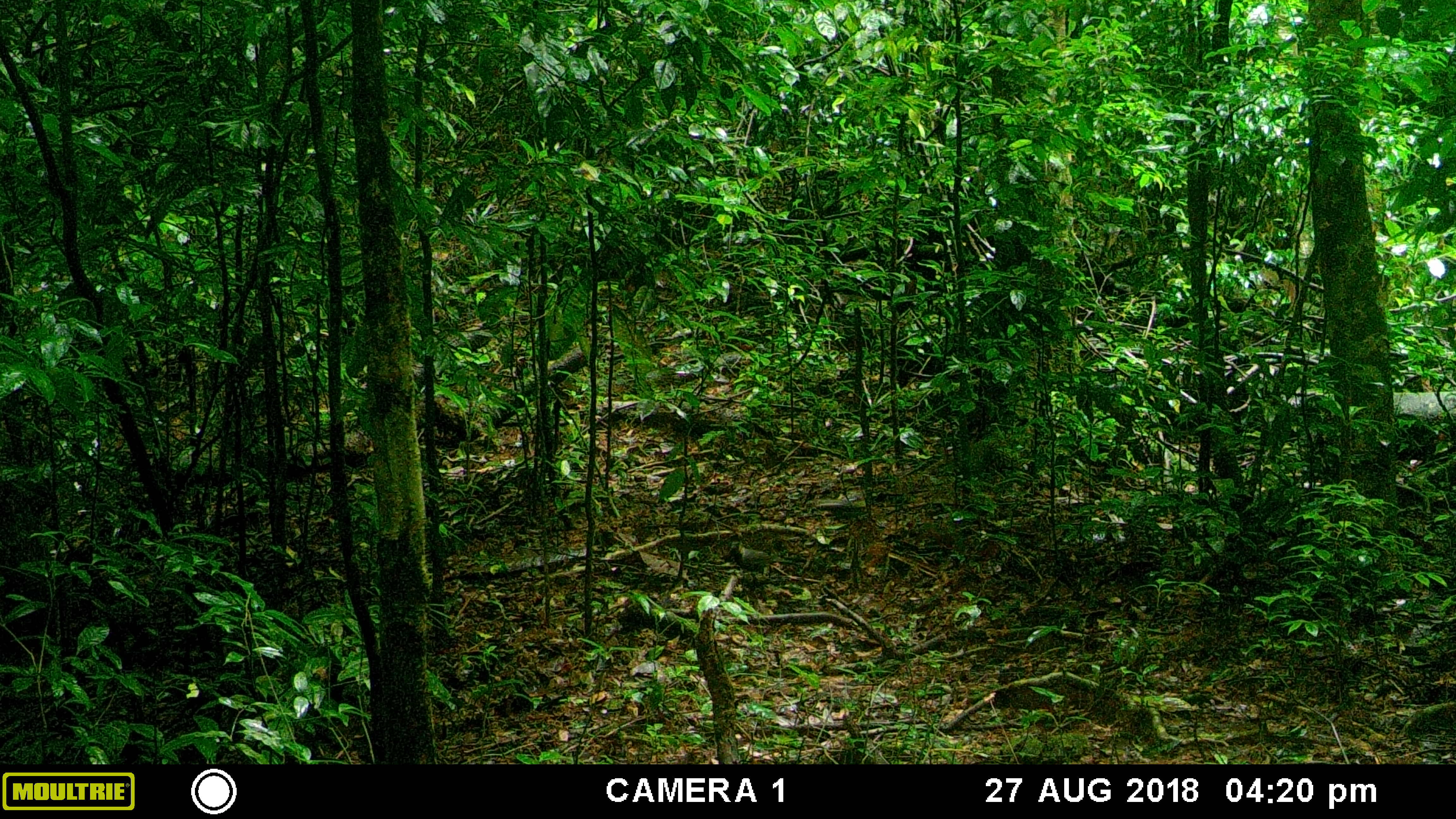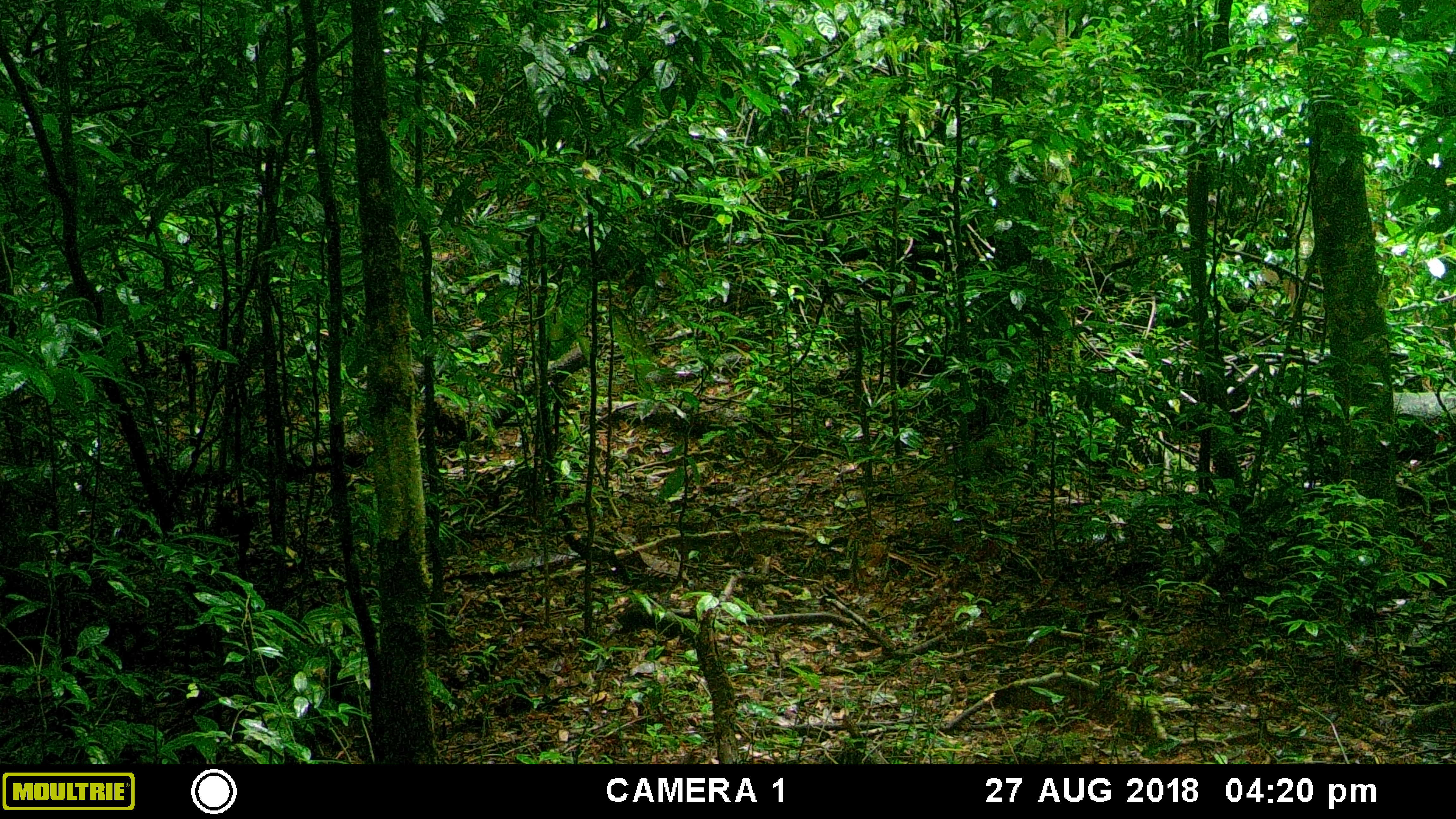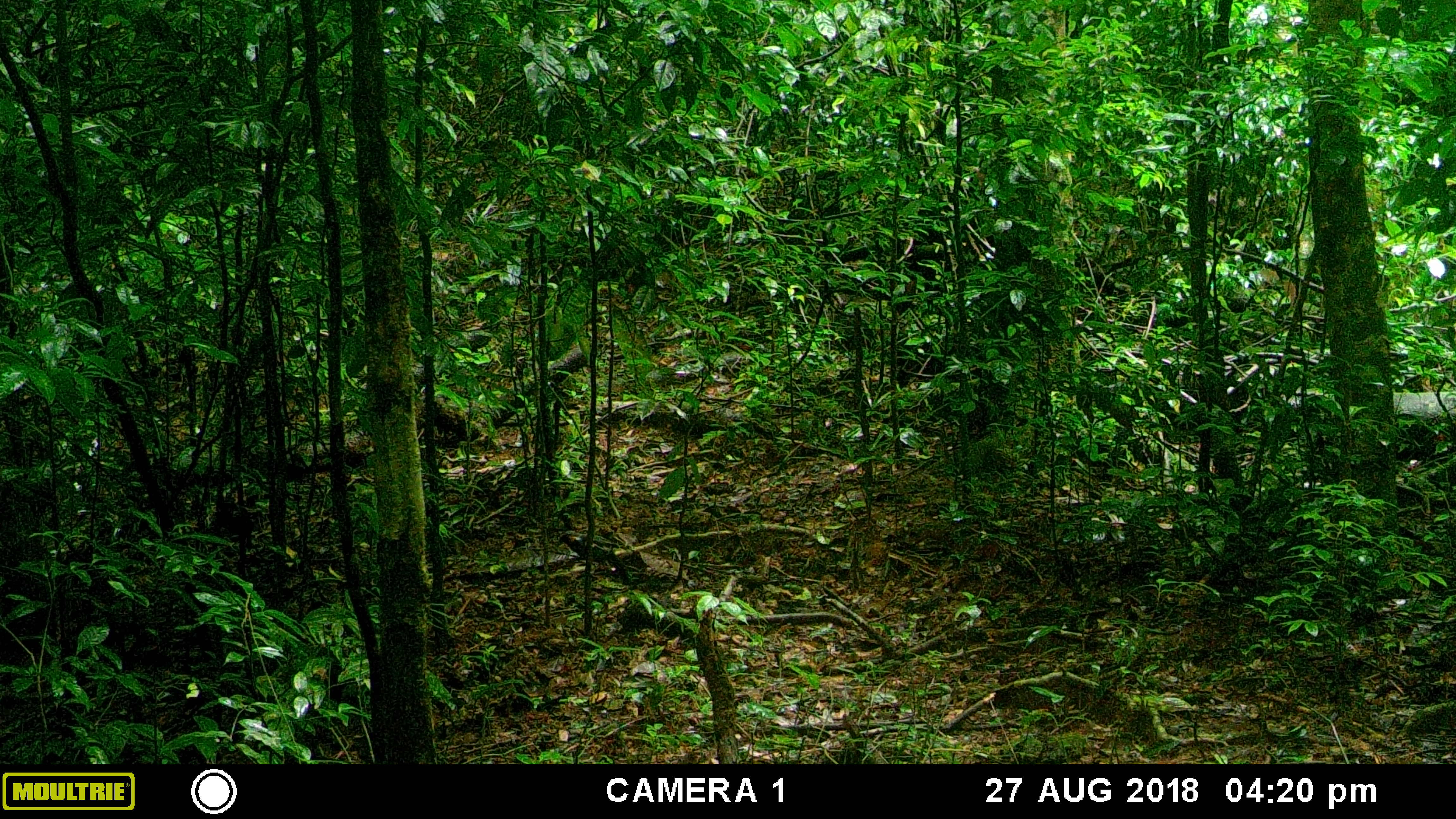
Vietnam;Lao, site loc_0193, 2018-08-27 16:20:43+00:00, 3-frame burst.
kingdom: Animalia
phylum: Chordata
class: Aves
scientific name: Aves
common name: bird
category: unidentified bird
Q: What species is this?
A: Unidentified bird (bird) (Aves).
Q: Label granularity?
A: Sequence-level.